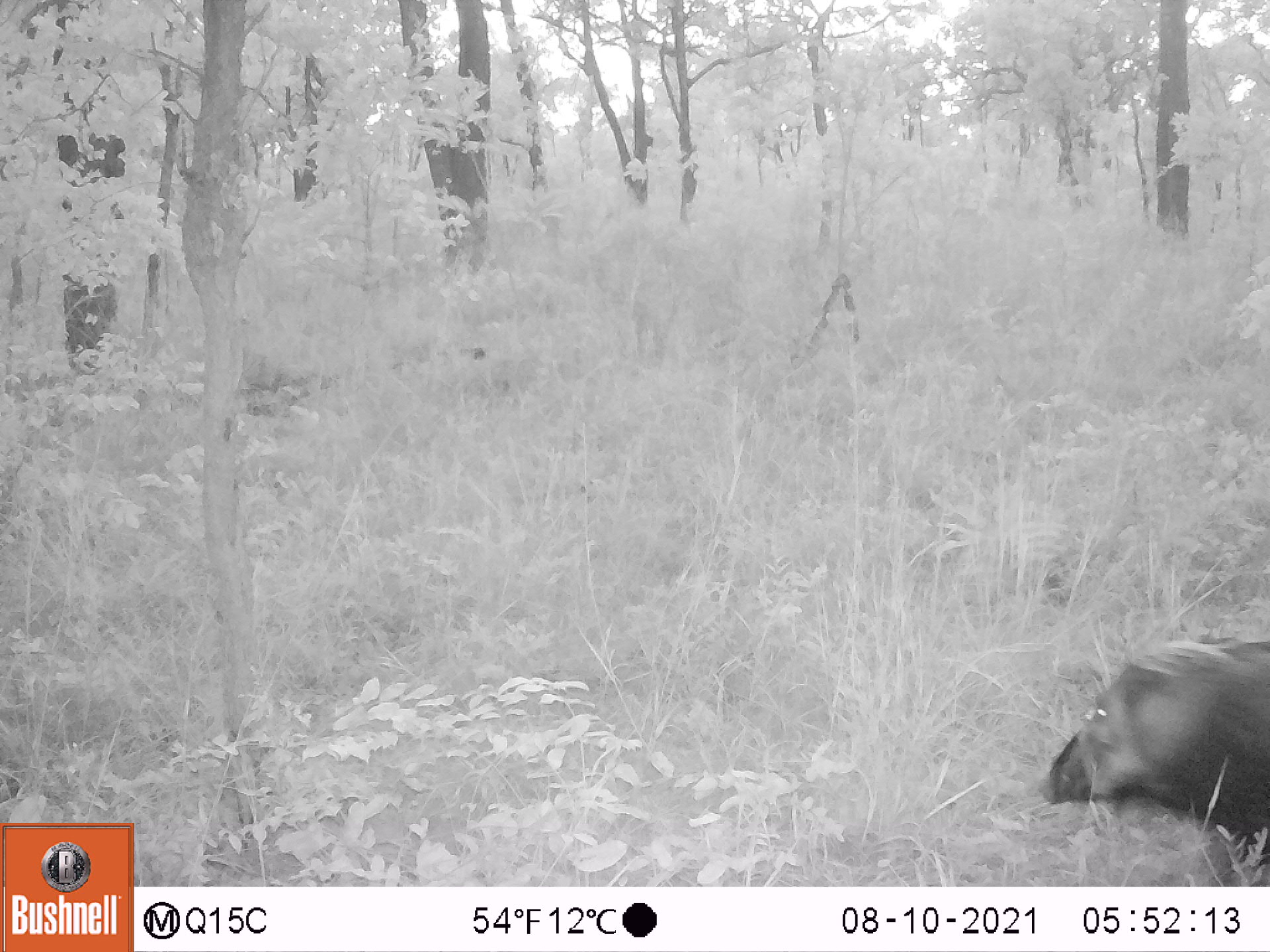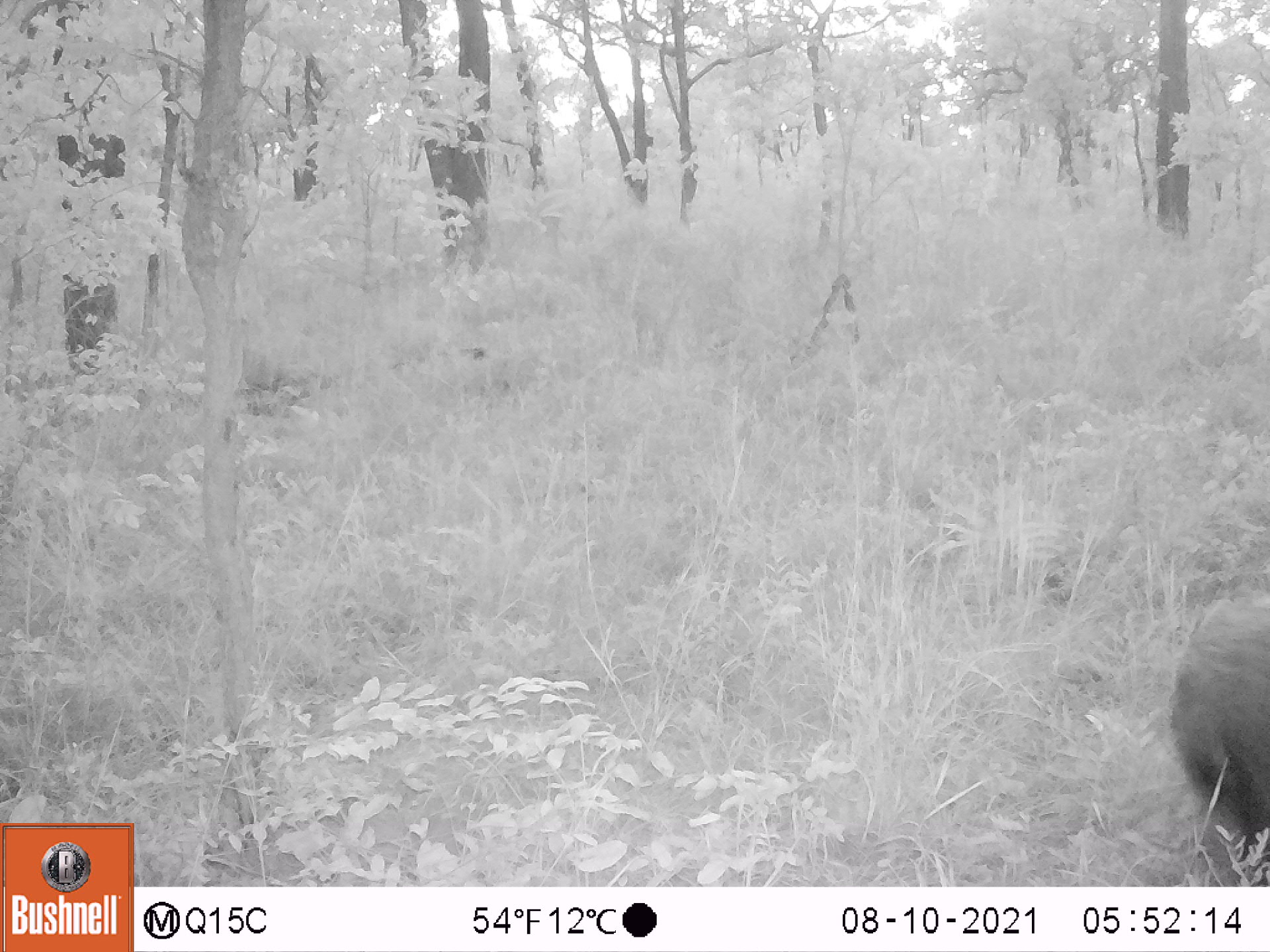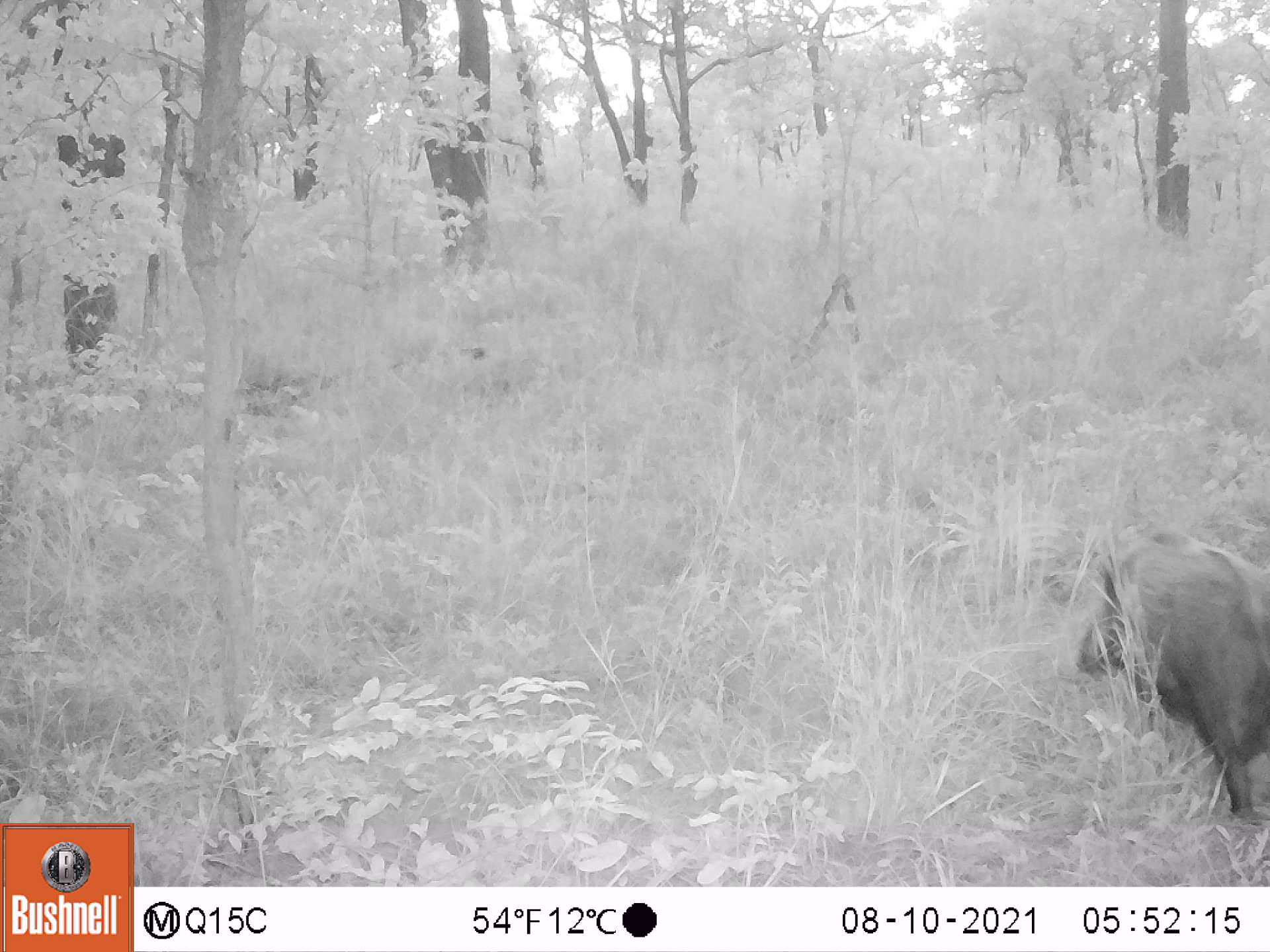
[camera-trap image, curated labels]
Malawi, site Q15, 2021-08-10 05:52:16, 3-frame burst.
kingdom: Animalia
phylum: Chordata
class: Mammalia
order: Artiodactyla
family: Suidae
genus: Potamochoerus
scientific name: Potamochoerus larvatus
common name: bushpig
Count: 1.